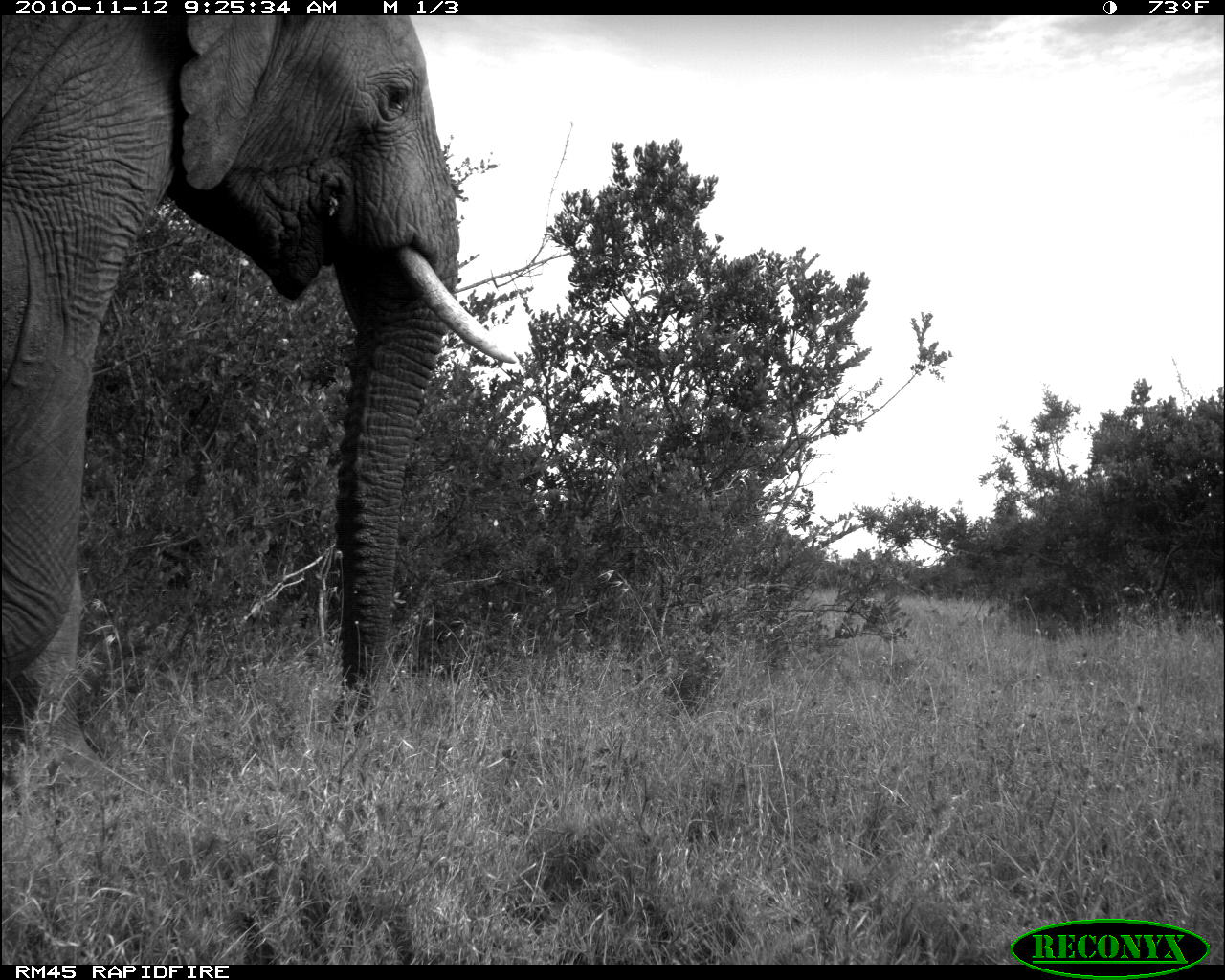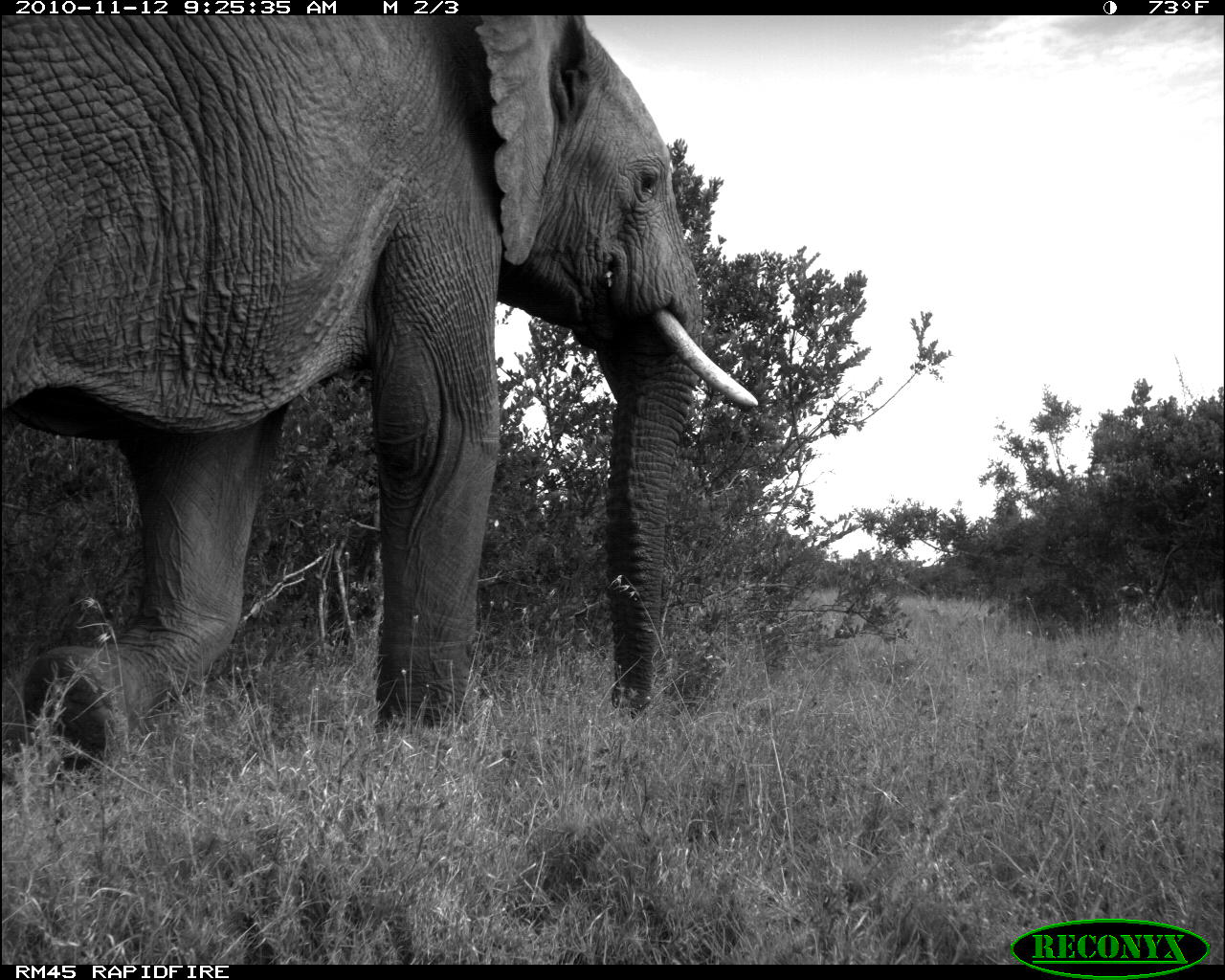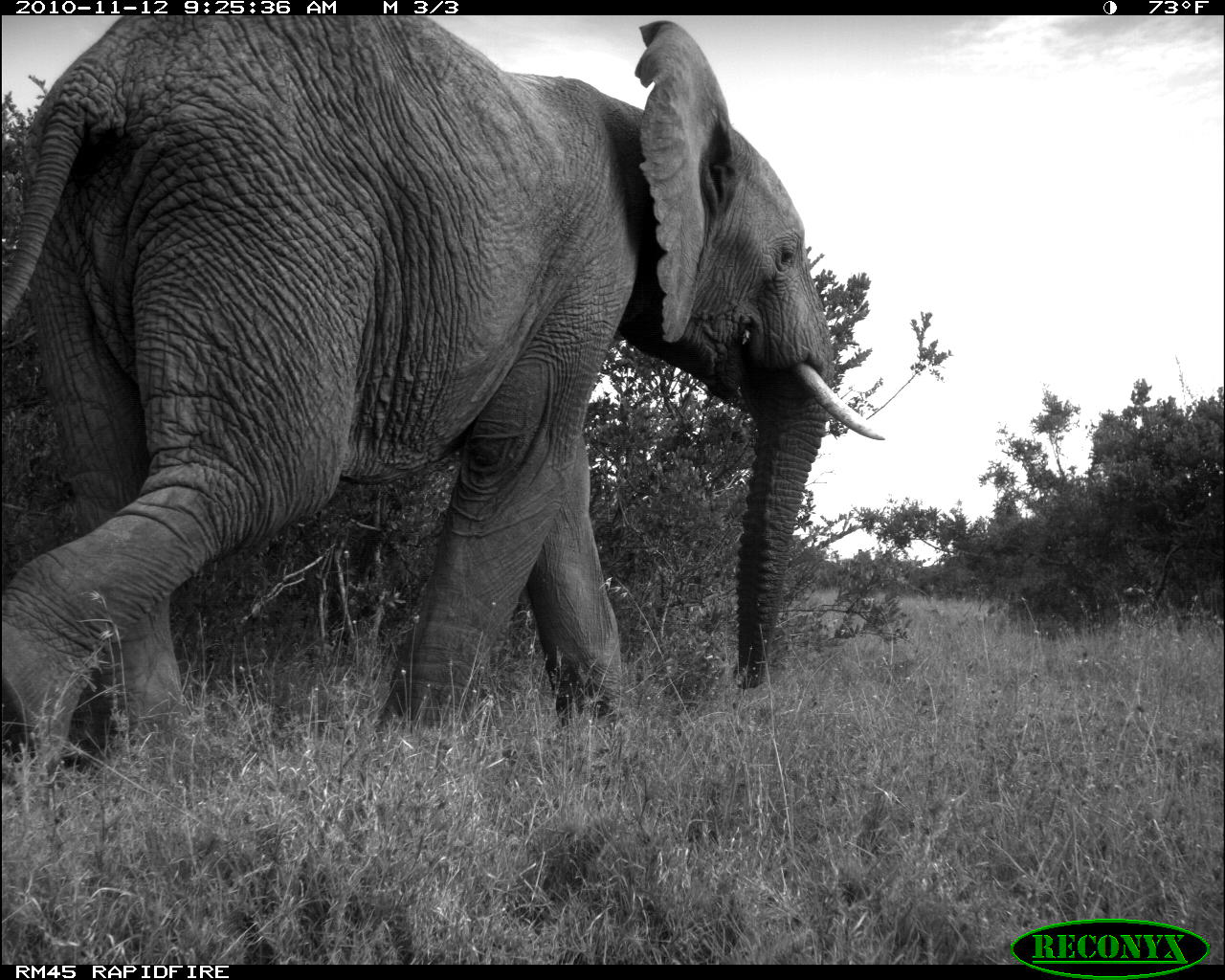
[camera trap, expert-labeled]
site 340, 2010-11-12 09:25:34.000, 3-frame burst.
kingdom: Animalia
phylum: Chordata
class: Mammalia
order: Proboscidea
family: Elephantidae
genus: Loxodonta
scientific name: Loxodonta africana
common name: african bush elephant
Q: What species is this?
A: Loxodonta africana (african bush elephant).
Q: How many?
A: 1.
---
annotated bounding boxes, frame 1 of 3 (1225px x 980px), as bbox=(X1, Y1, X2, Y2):
loxodonta africana: bbox=(0, 12, 516, 813)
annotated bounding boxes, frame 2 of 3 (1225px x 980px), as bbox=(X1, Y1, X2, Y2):
loxodonta africana: bbox=(0, 15, 758, 770)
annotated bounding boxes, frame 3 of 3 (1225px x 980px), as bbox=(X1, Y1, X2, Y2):
loxodonta africana: bbox=(0, 12, 886, 778)